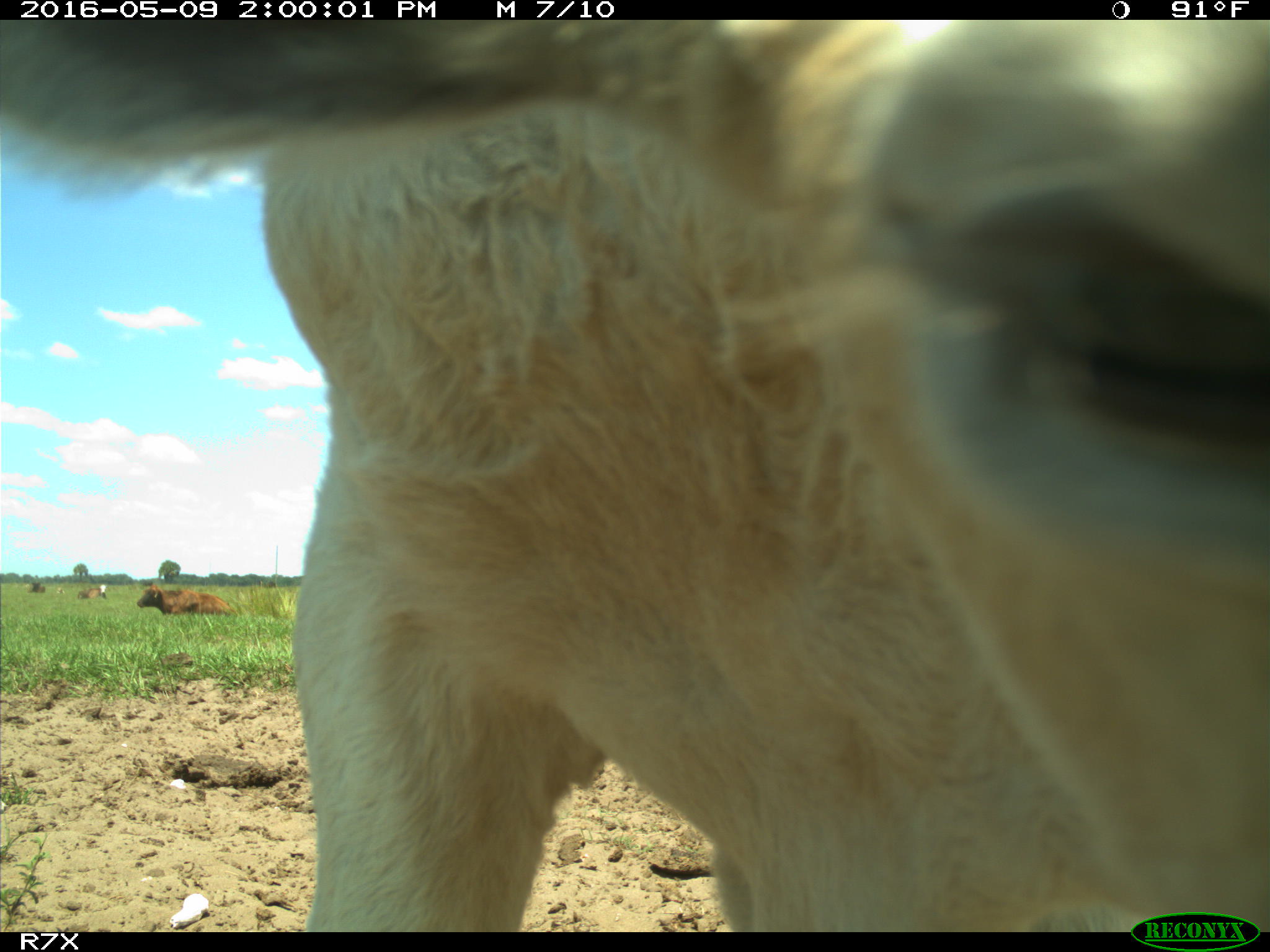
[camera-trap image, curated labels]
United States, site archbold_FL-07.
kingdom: Animalia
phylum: Chordata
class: Mammalia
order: Artiodactyla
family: Bovidae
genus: Bos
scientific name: Bos taurus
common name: domestic cow